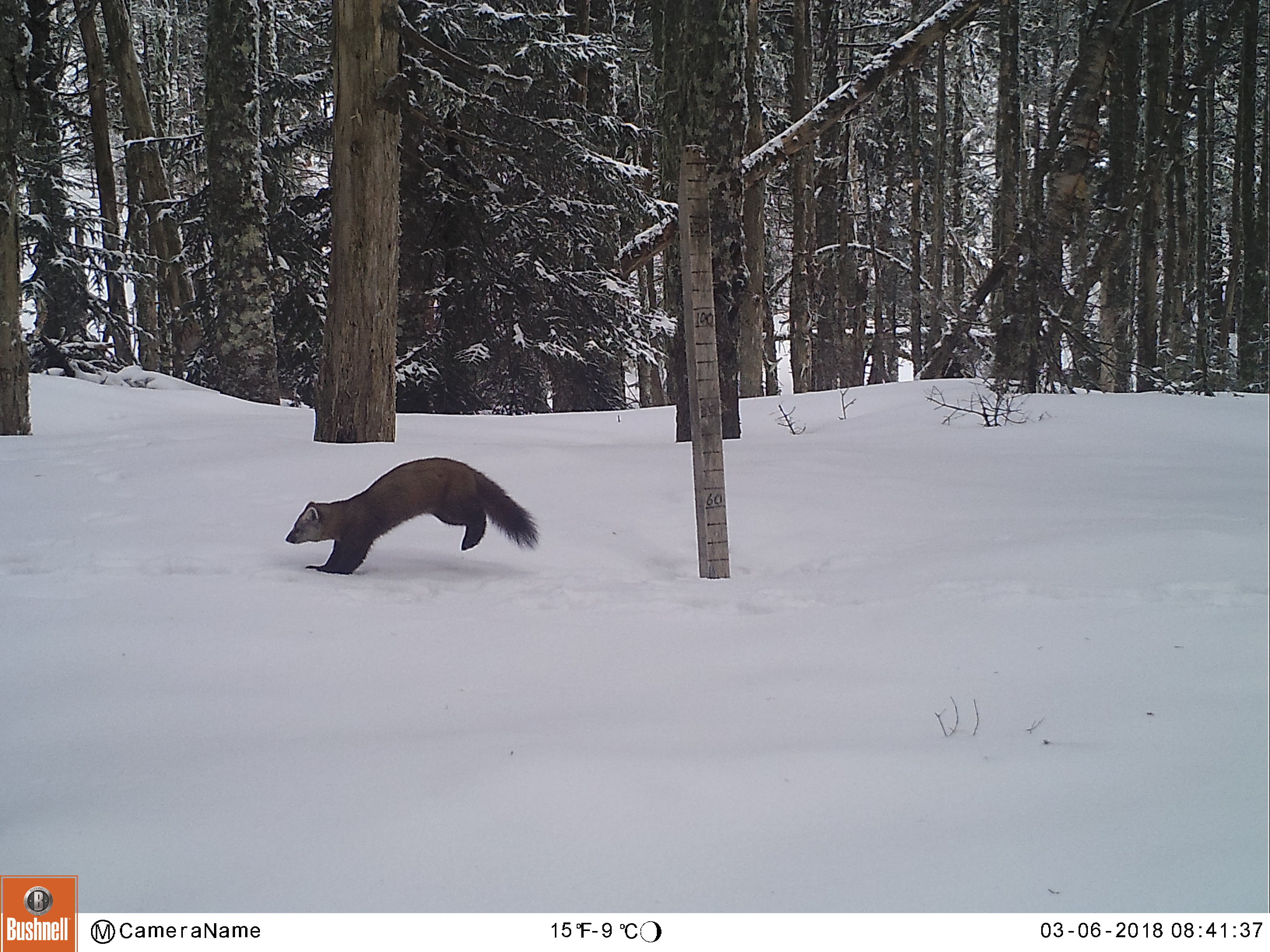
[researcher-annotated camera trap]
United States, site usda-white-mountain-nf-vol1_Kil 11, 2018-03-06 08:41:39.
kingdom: Animalia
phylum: Chordata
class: Mammalia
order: Carnivora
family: Mustelidae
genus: Martes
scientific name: Martes americana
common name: american marten